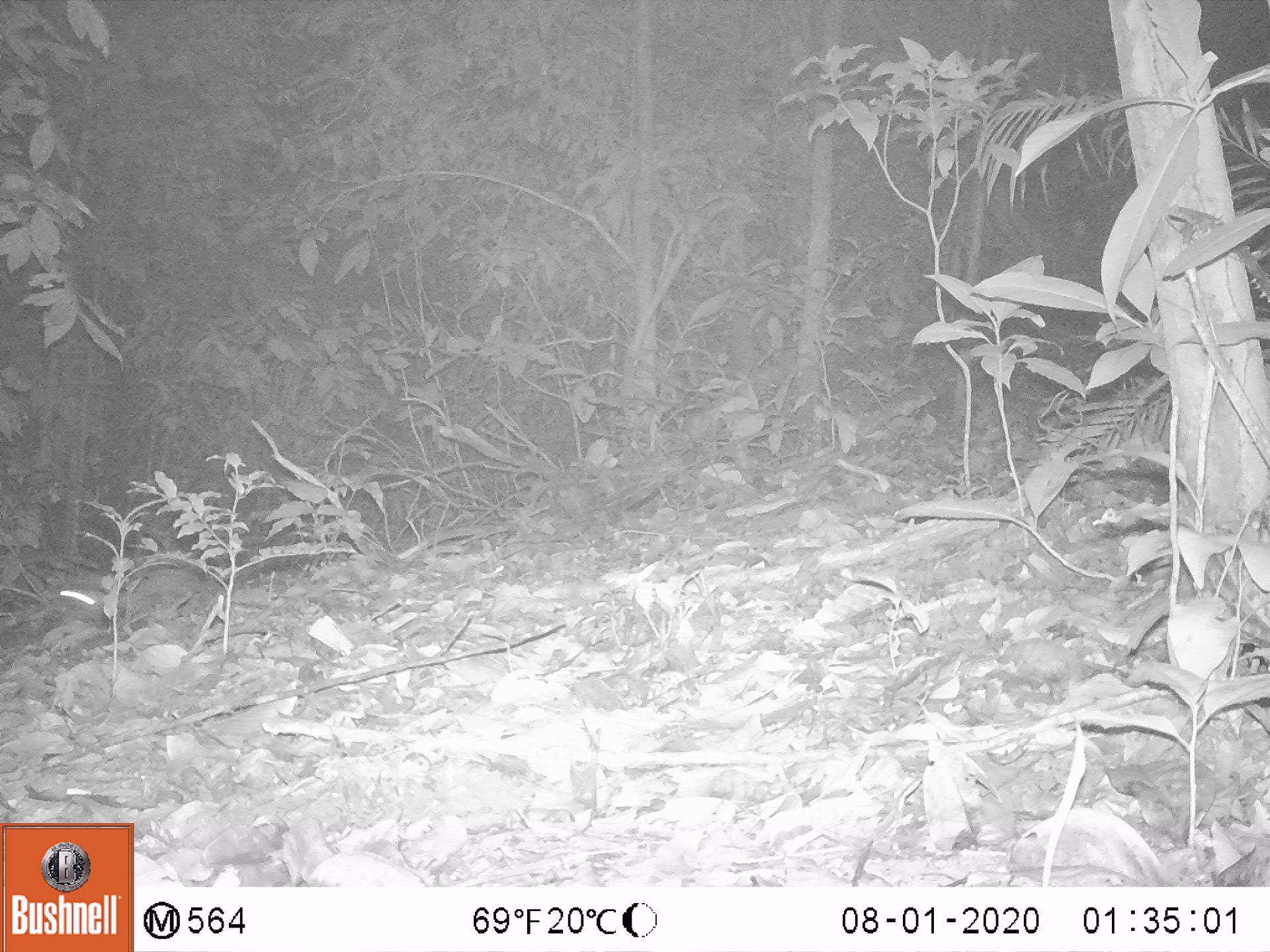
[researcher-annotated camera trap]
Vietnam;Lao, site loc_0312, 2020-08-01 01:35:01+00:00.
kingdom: Animalia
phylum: Chordata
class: Mammalia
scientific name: Mammalia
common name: mammal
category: unidentified small mammal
Unidentified small mammal (mammal) (Mammalia). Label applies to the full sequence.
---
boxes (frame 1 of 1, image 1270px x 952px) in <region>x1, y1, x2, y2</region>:
unidentified small mammal: <region>50, 564, 215, 618</region>